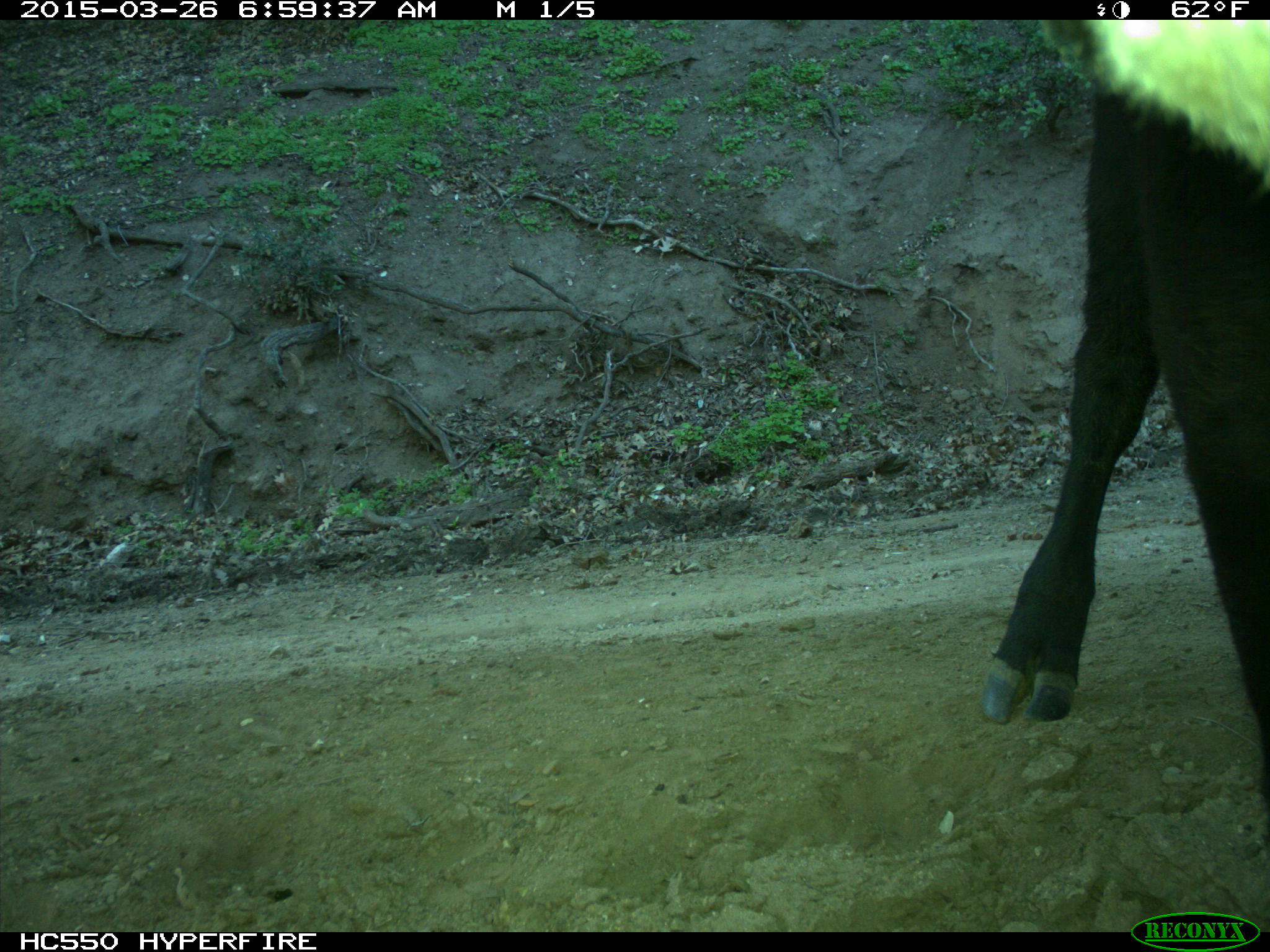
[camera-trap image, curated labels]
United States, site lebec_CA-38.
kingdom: Animalia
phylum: Chordata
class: Mammalia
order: Artiodactyla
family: Bovidae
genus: Bos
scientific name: Bos taurus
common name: domestic cow